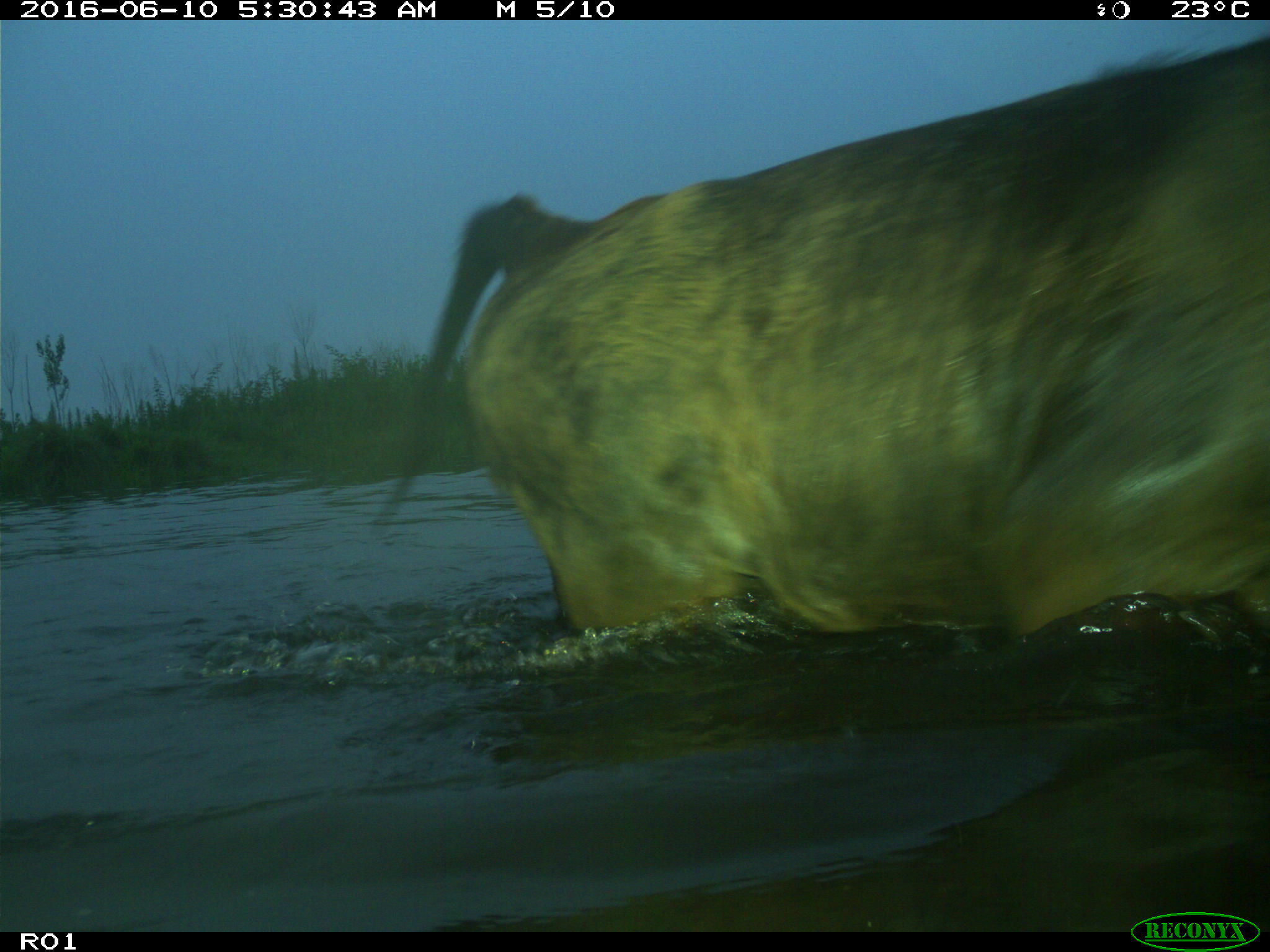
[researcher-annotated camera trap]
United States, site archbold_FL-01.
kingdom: Animalia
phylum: Chordata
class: Mammalia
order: Artiodactyla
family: Bovidae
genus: Bos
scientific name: Bos taurus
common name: domestic cow